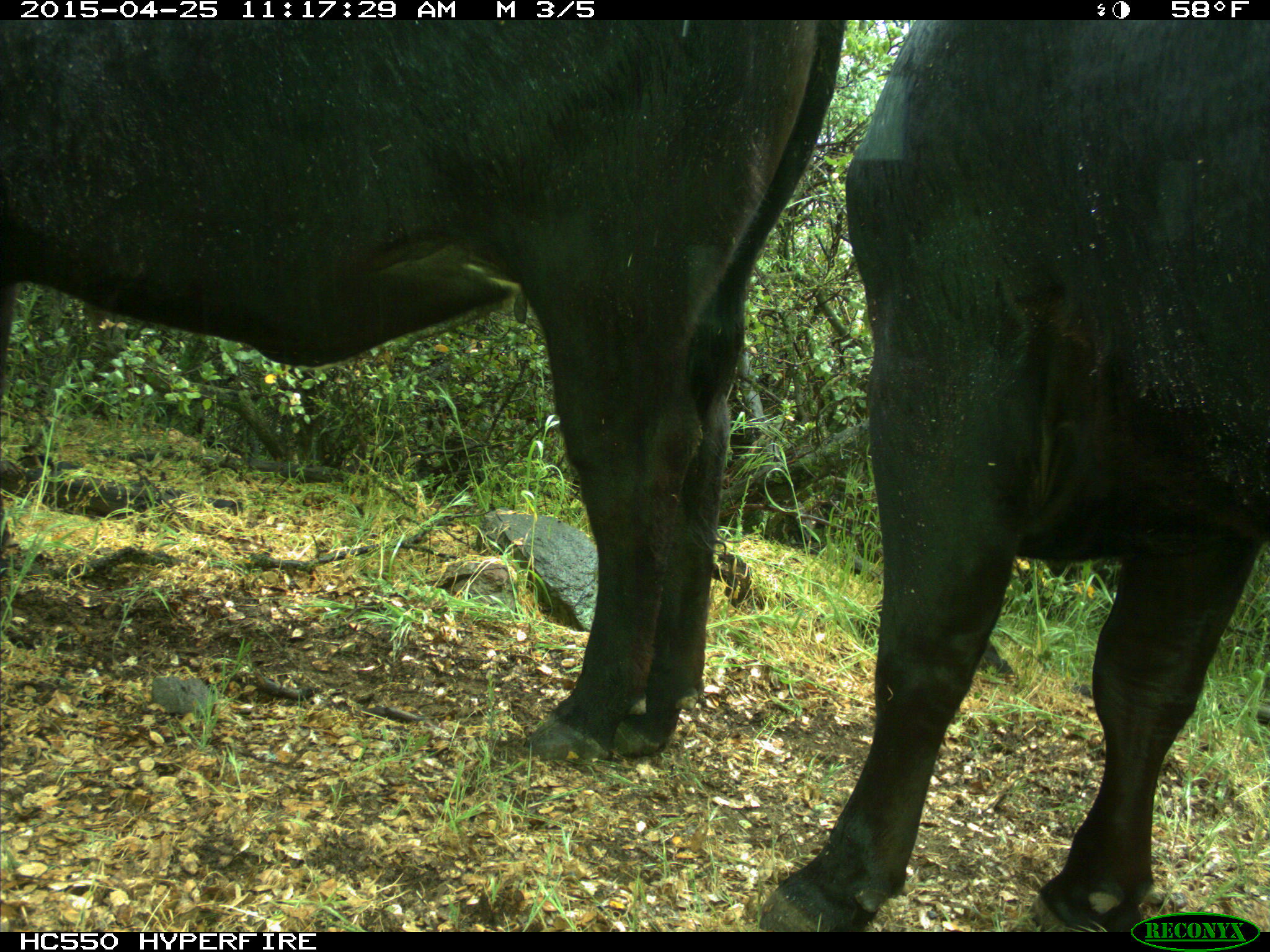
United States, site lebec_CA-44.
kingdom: Animalia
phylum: Chordata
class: Mammalia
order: Artiodactyla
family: Suidae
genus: Sus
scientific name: Sus scrofa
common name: wild boar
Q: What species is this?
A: Sus scrofa (wild boar).